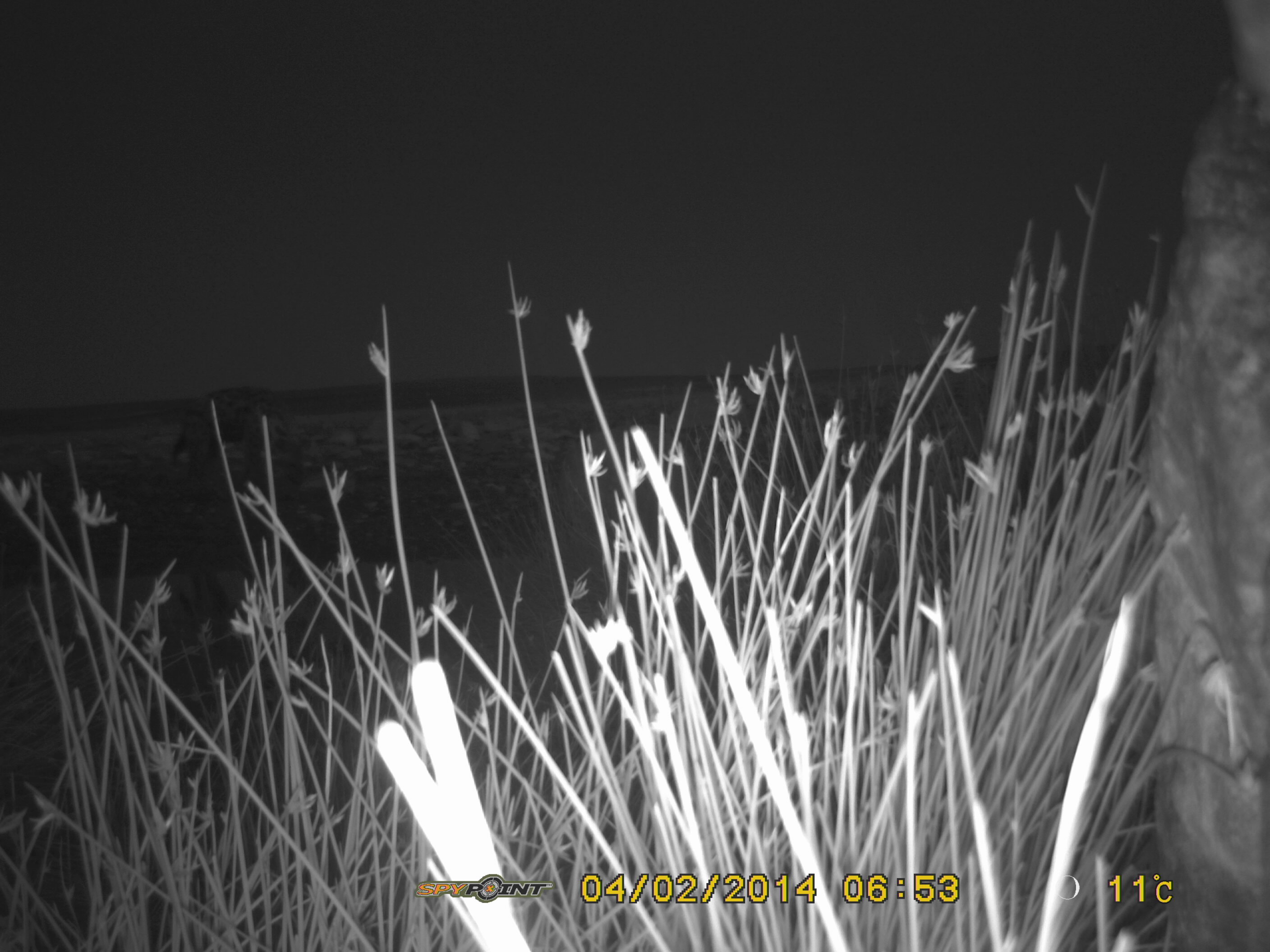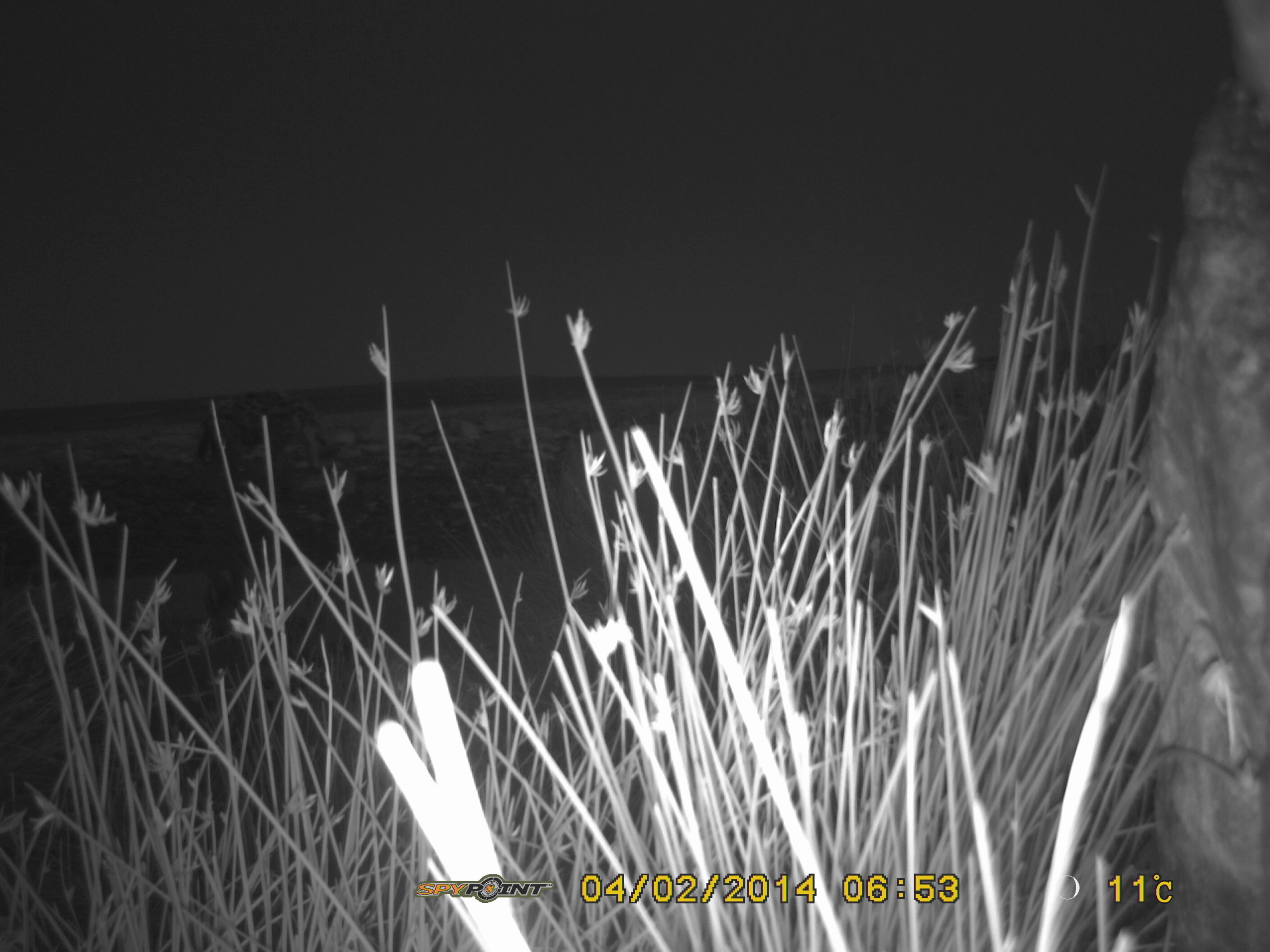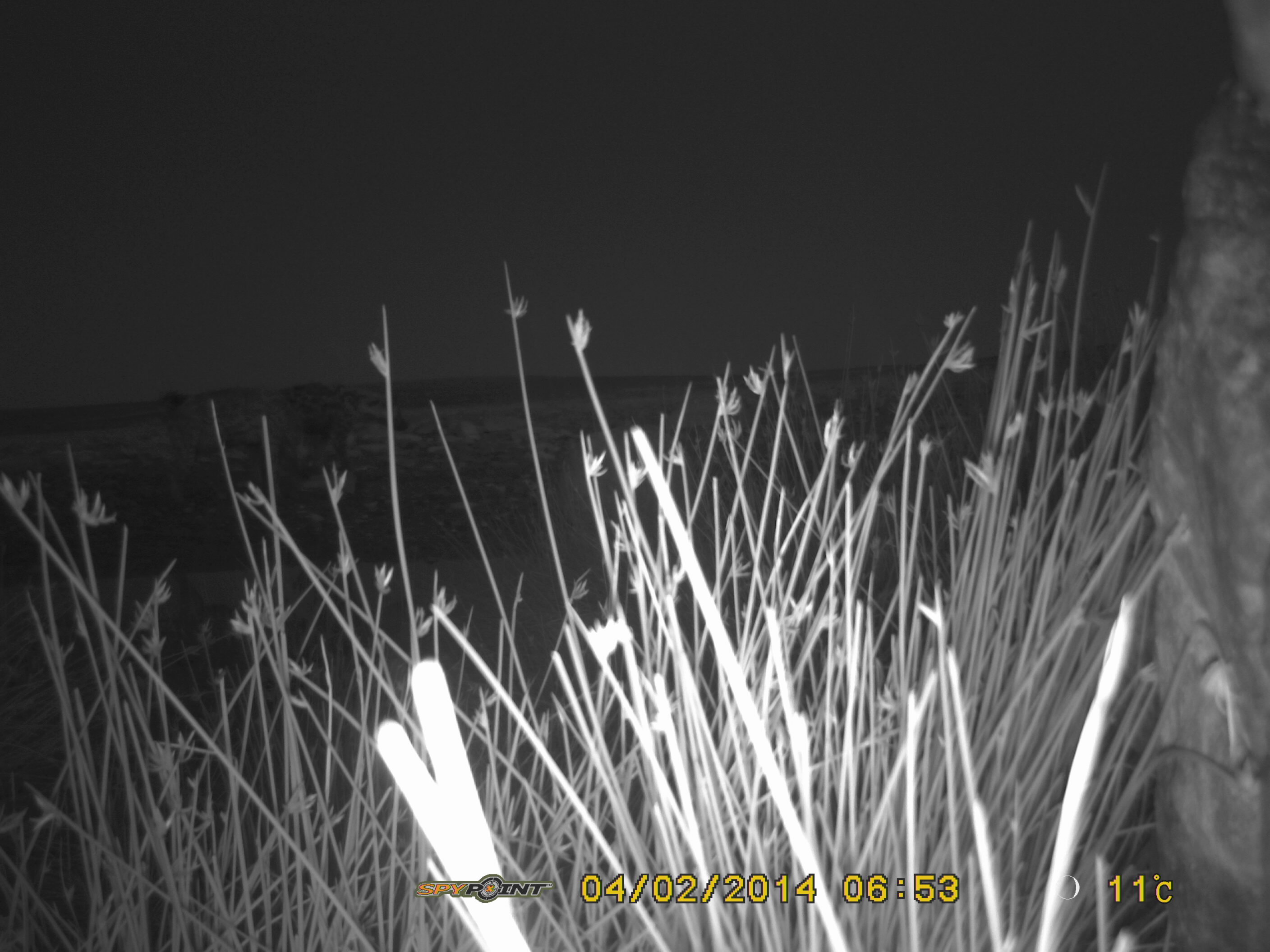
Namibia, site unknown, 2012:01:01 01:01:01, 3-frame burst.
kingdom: Animalia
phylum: Chordata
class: Mammalia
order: Carnivora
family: Hyaenidae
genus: Crocuta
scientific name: Crocuta crocuta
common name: spotted hyena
Crocuta crocuta (spotted hyena).